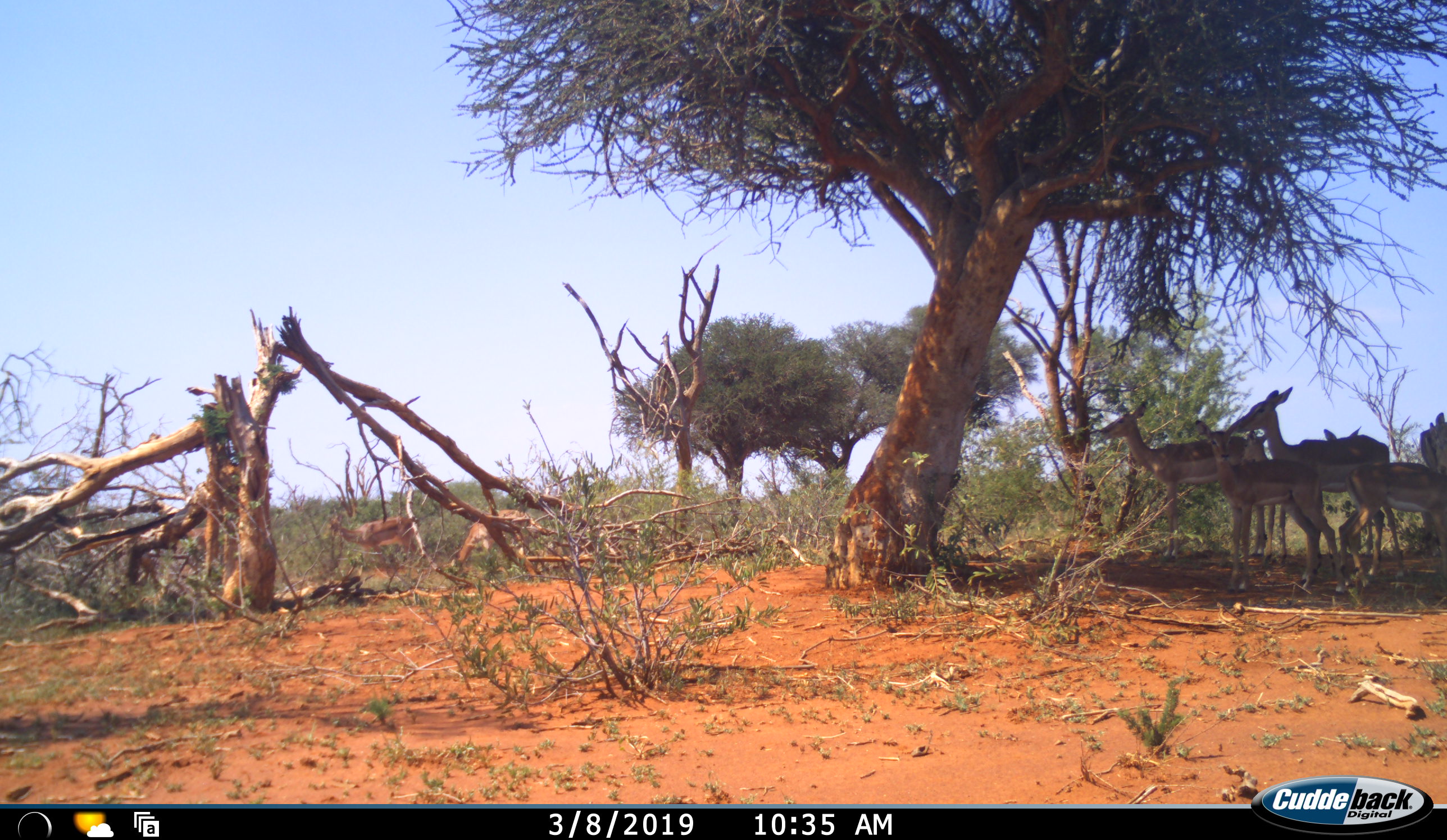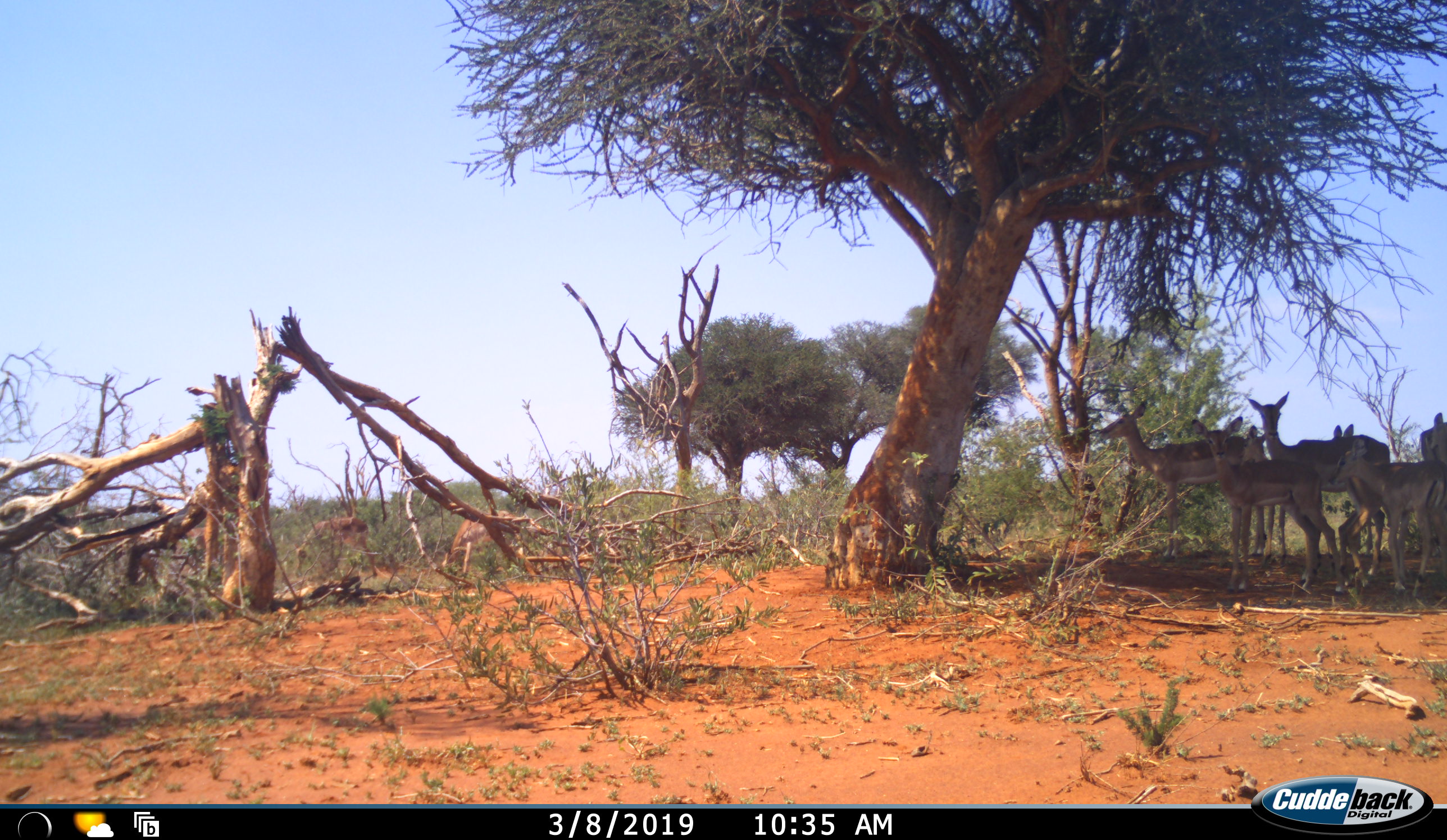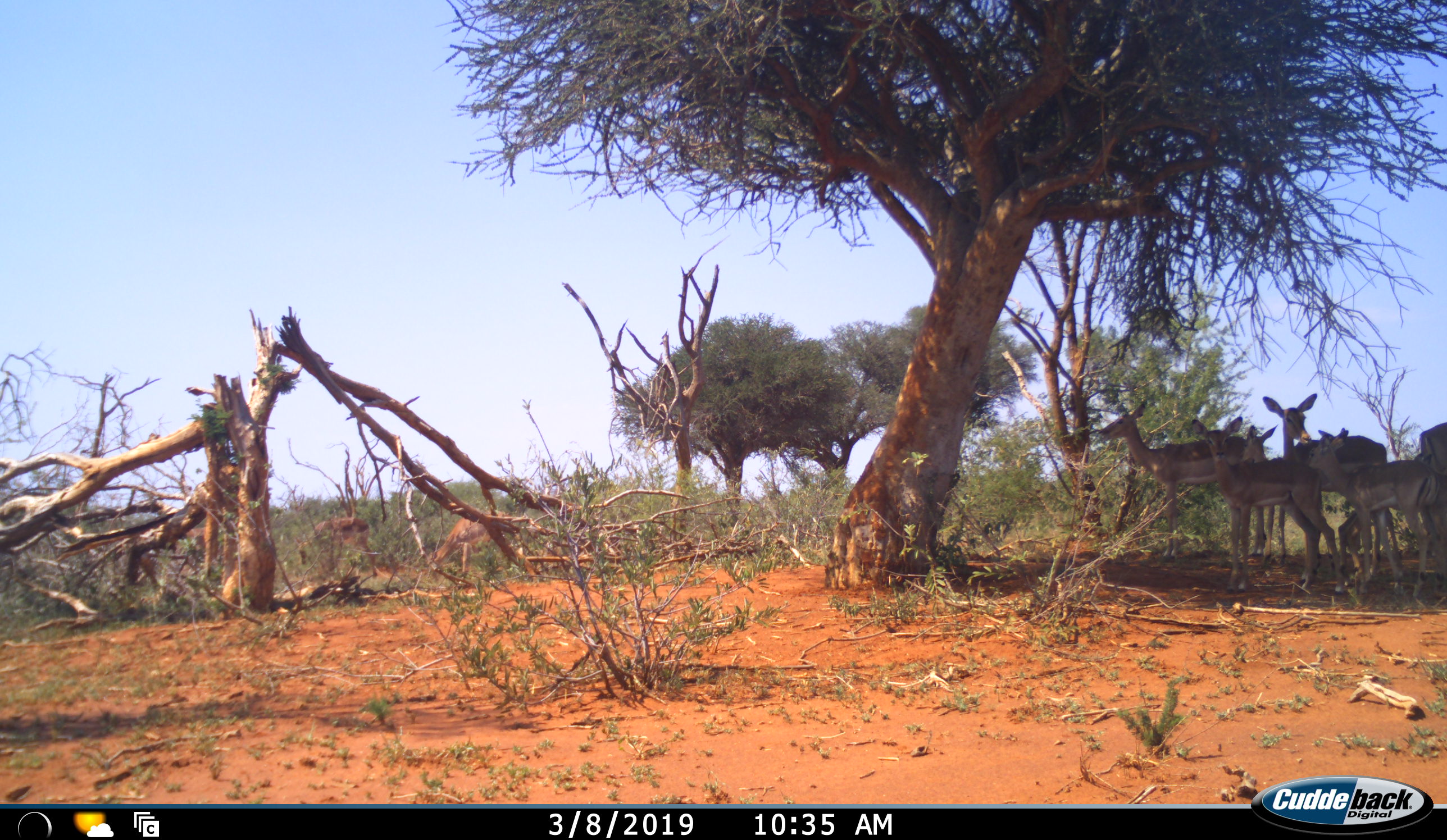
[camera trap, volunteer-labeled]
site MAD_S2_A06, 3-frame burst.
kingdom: Animalia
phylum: Chordata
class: Mammalia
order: Artiodactyla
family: Bovidae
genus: Aepyceros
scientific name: Aepyceros melampus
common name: impala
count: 7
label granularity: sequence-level